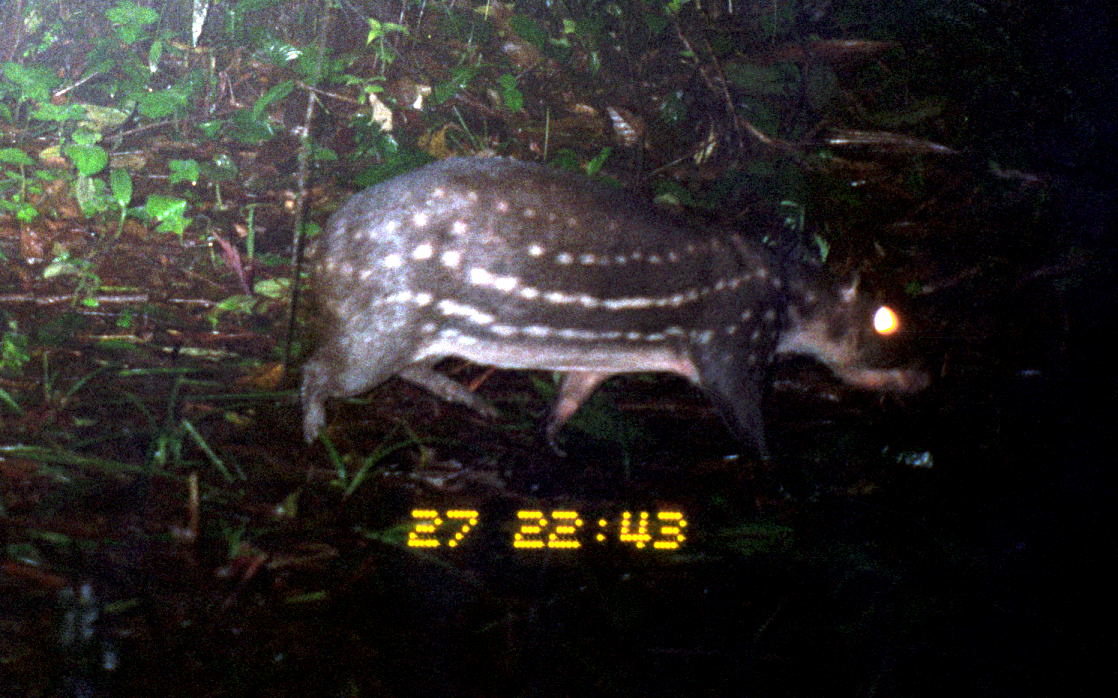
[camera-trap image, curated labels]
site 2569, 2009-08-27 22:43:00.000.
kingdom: Animalia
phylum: Chordata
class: Mammalia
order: Rodentia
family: Cuniculidae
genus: Cuniculus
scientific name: Cuniculus paca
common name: spotted paca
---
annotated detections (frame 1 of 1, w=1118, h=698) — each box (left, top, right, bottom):
cuniculus paca: (296, 150, 936, 464)